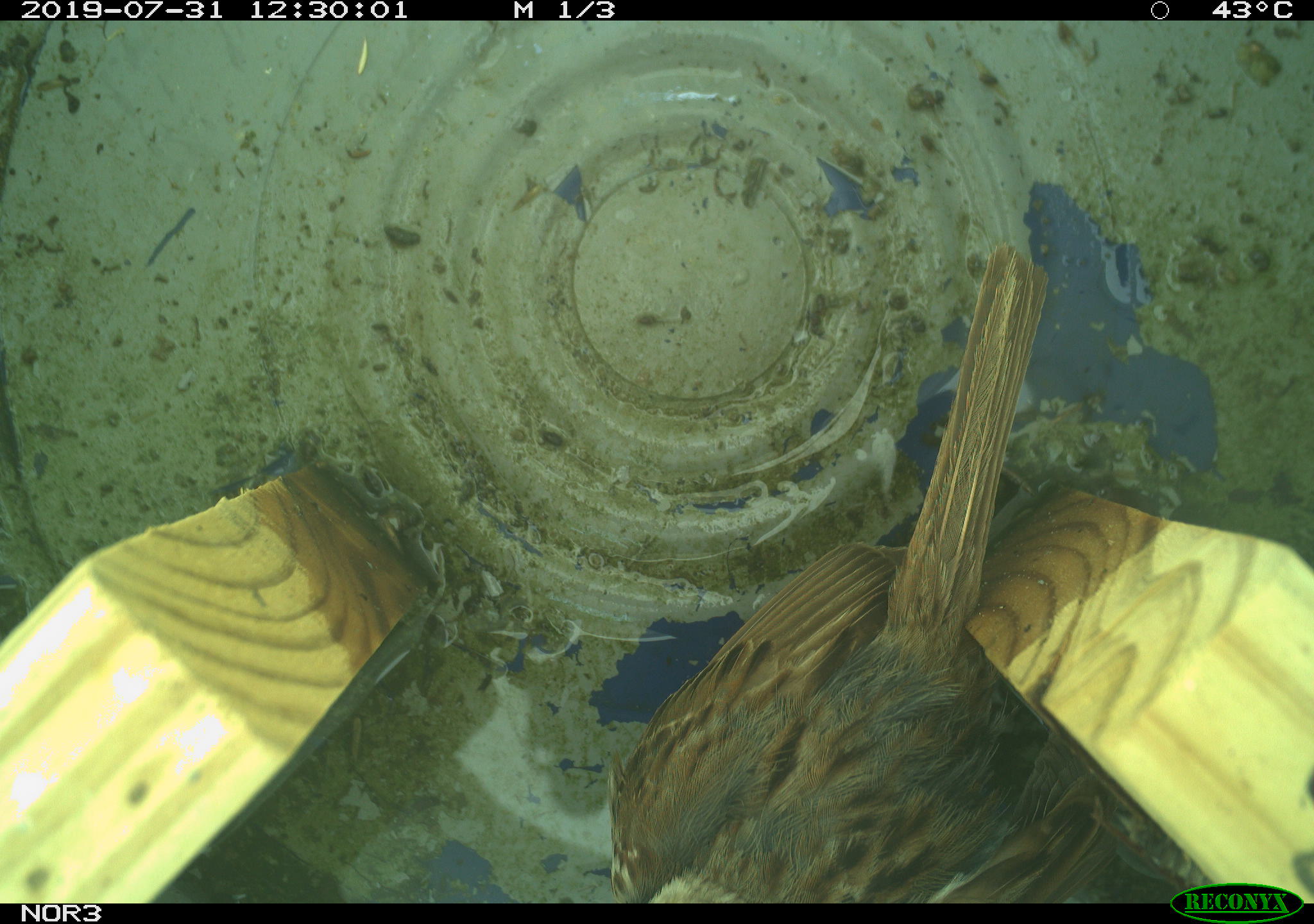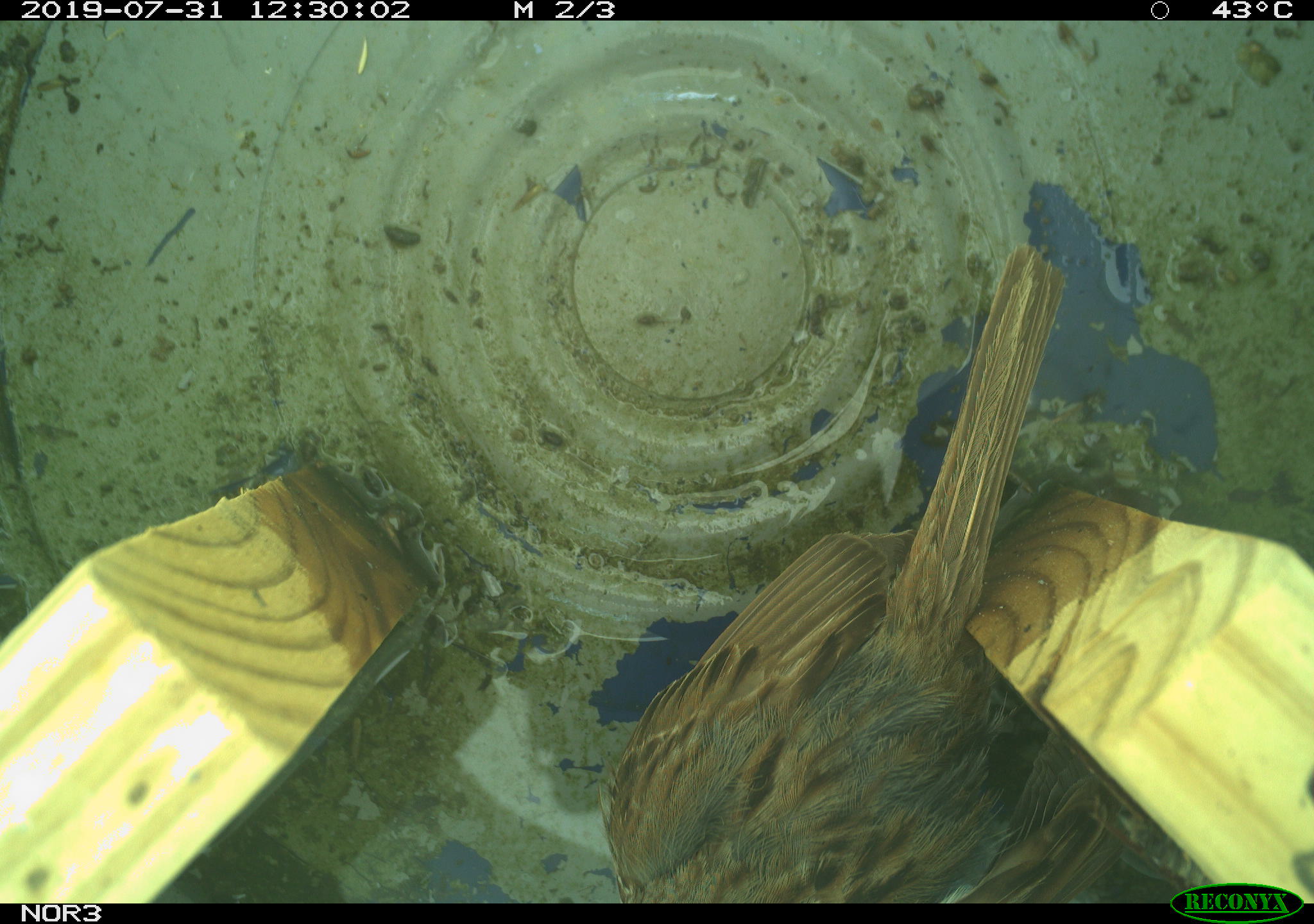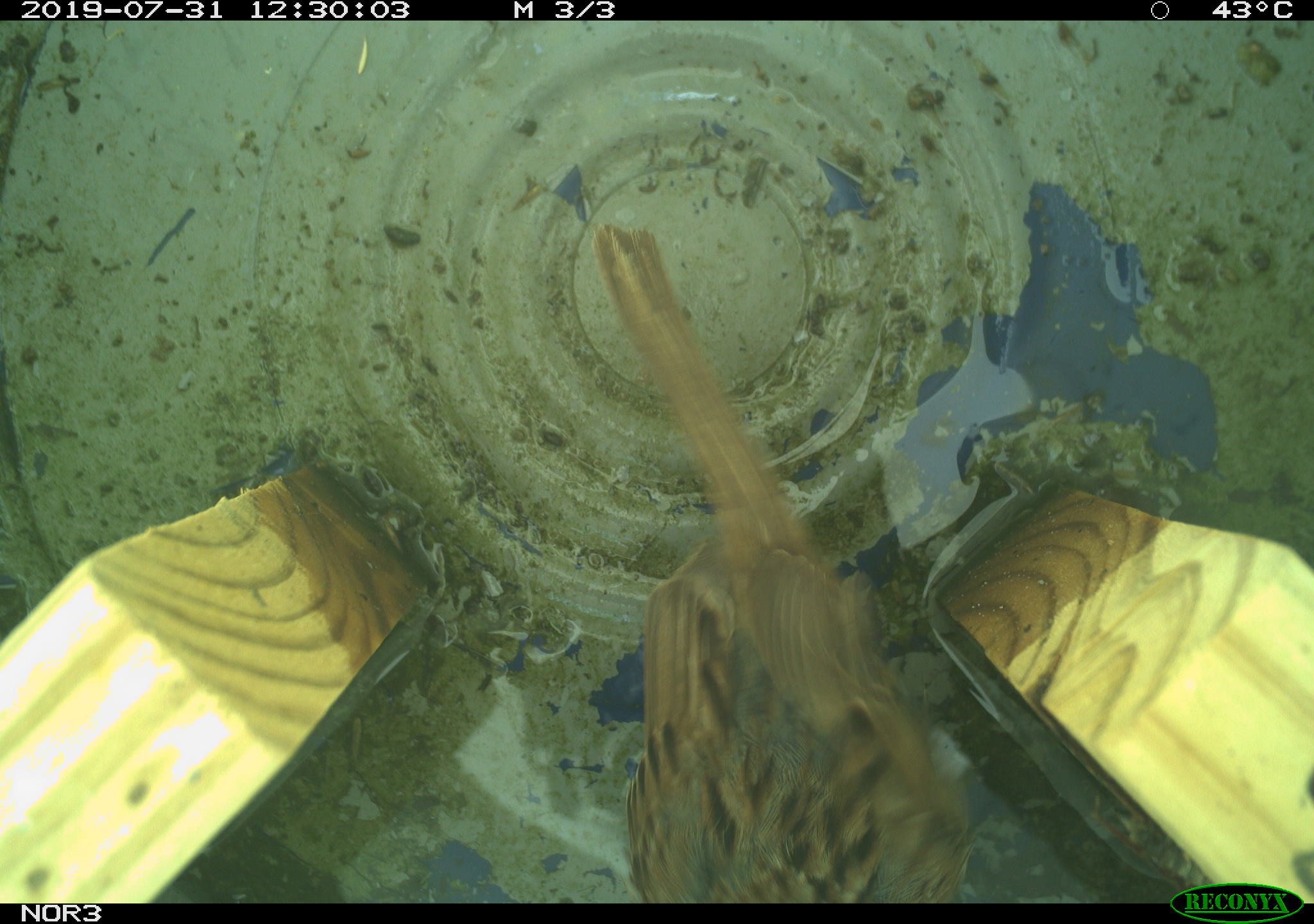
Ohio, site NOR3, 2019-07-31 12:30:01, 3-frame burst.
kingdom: Animalia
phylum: Chordata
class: Aves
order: Passeriformes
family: Passerellidae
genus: Melospiza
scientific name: Melospiza melodia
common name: song sparrow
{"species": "song sparrow (Melospiza melodia)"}